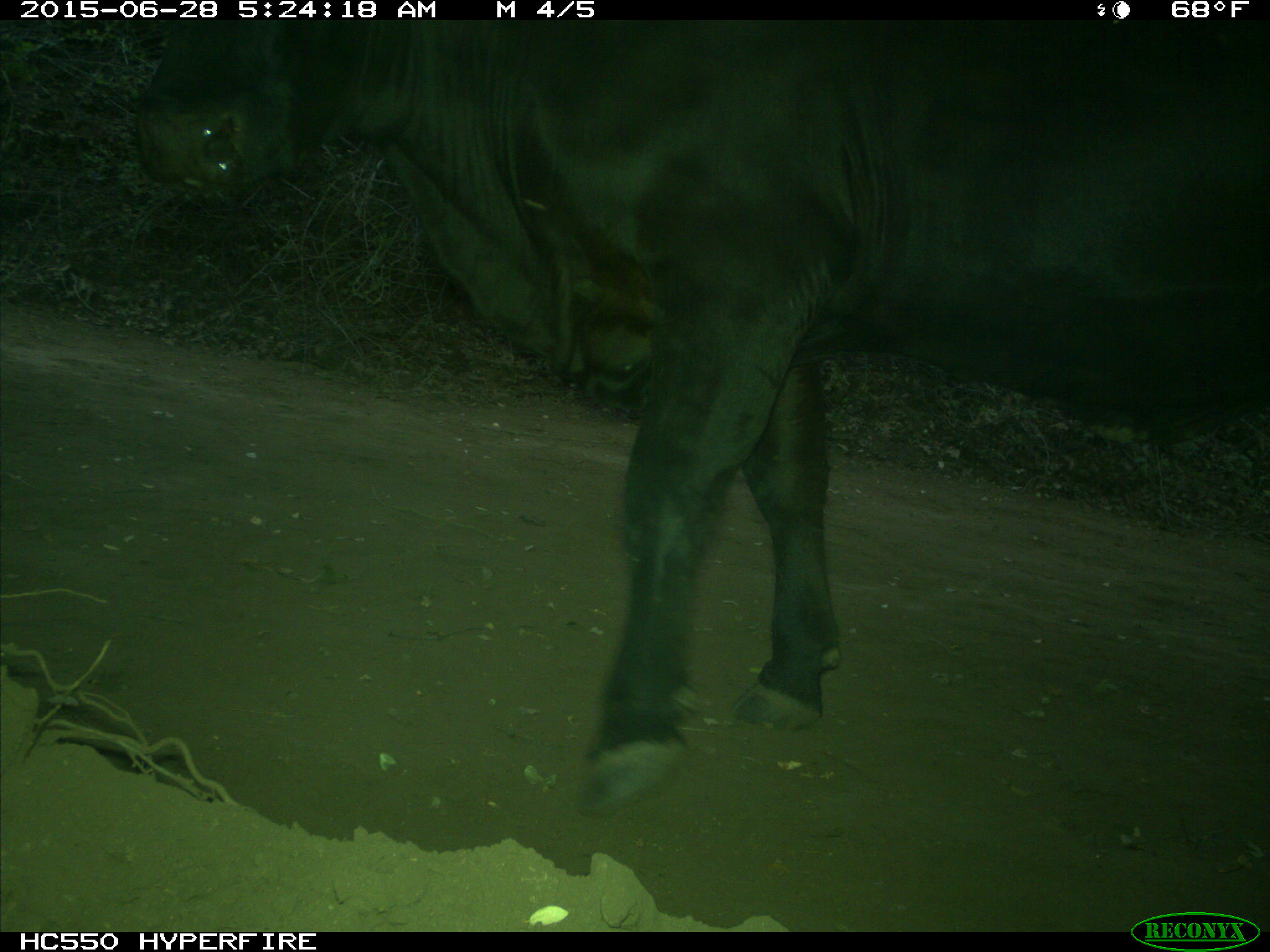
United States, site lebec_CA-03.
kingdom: Animalia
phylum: Chordata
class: Mammalia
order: Artiodactyla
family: Bovidae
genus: Bos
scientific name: Bos taurus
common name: domestic cow